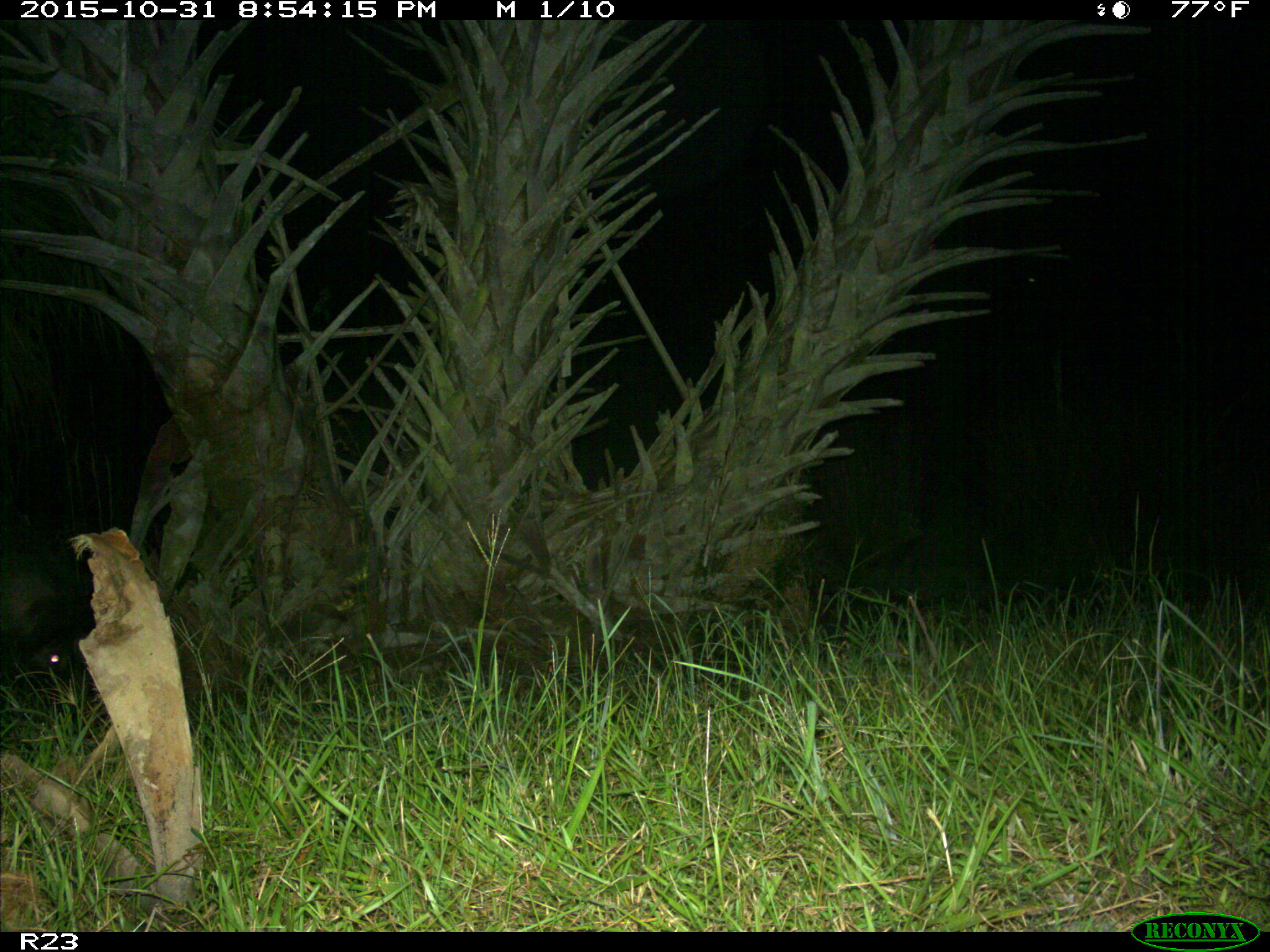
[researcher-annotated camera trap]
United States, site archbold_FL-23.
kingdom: Animalia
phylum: Chordata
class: Mammalia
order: Artiodactyla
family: Suidae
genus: Sus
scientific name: Sus scrofa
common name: wild boar